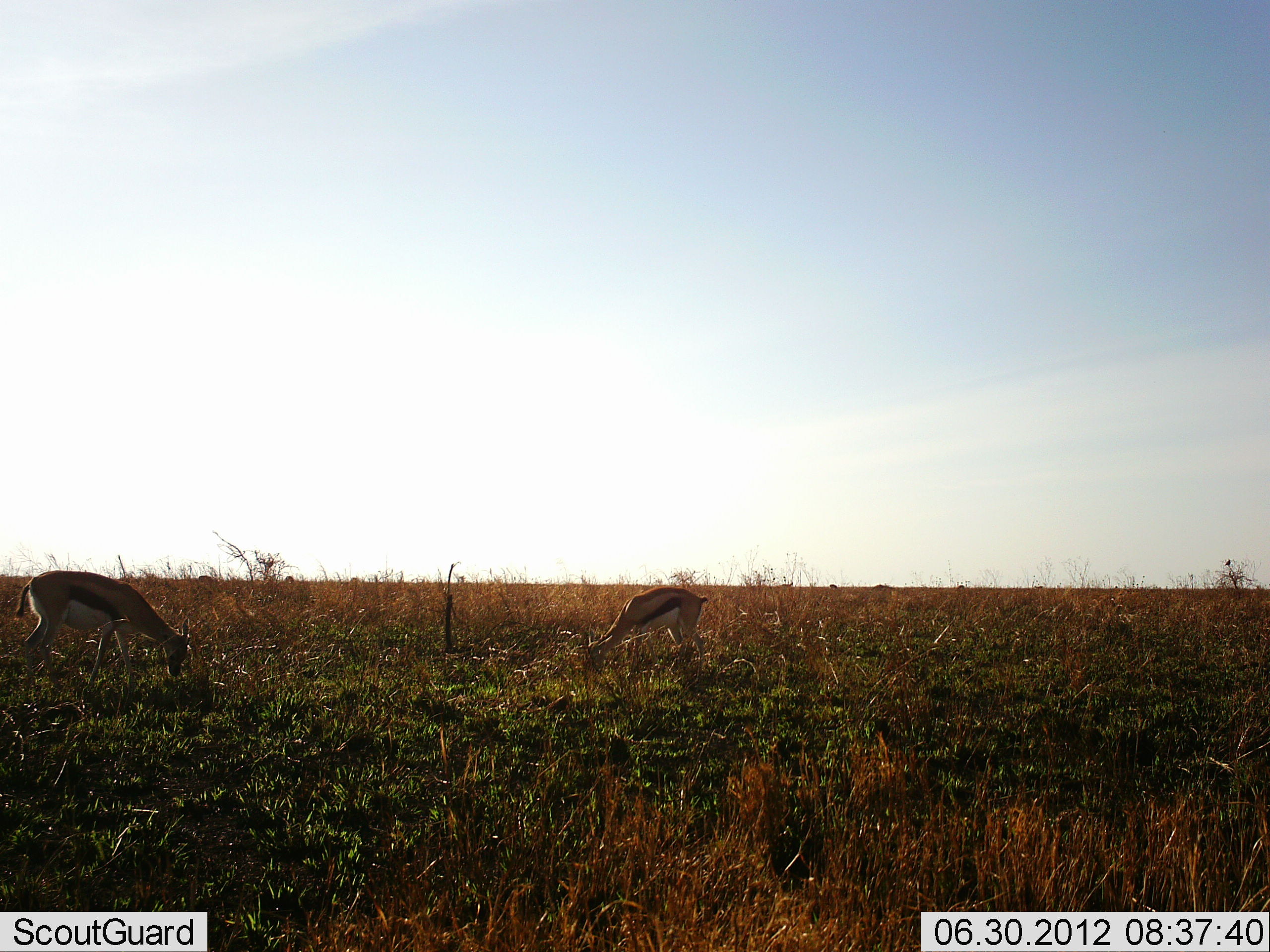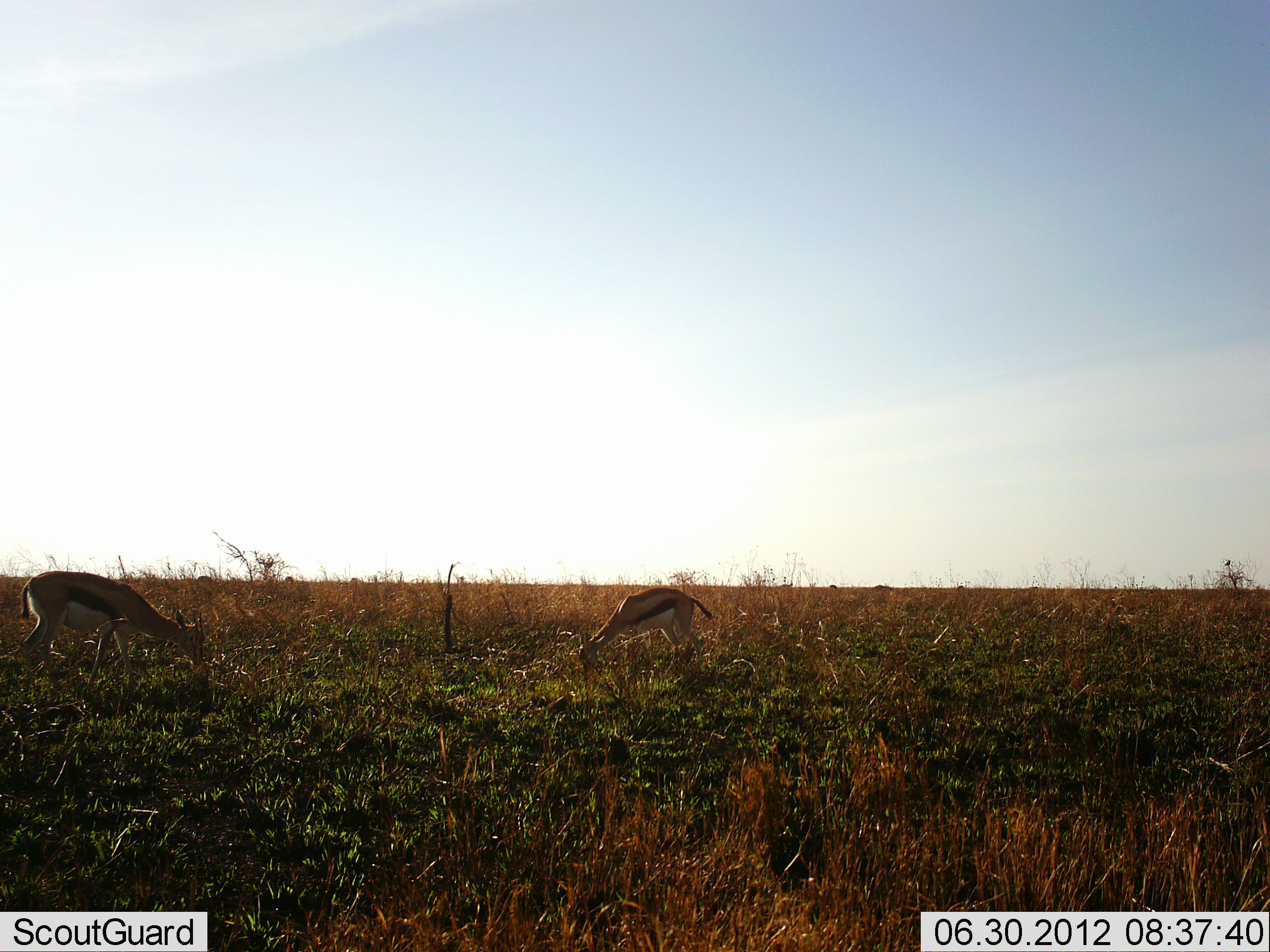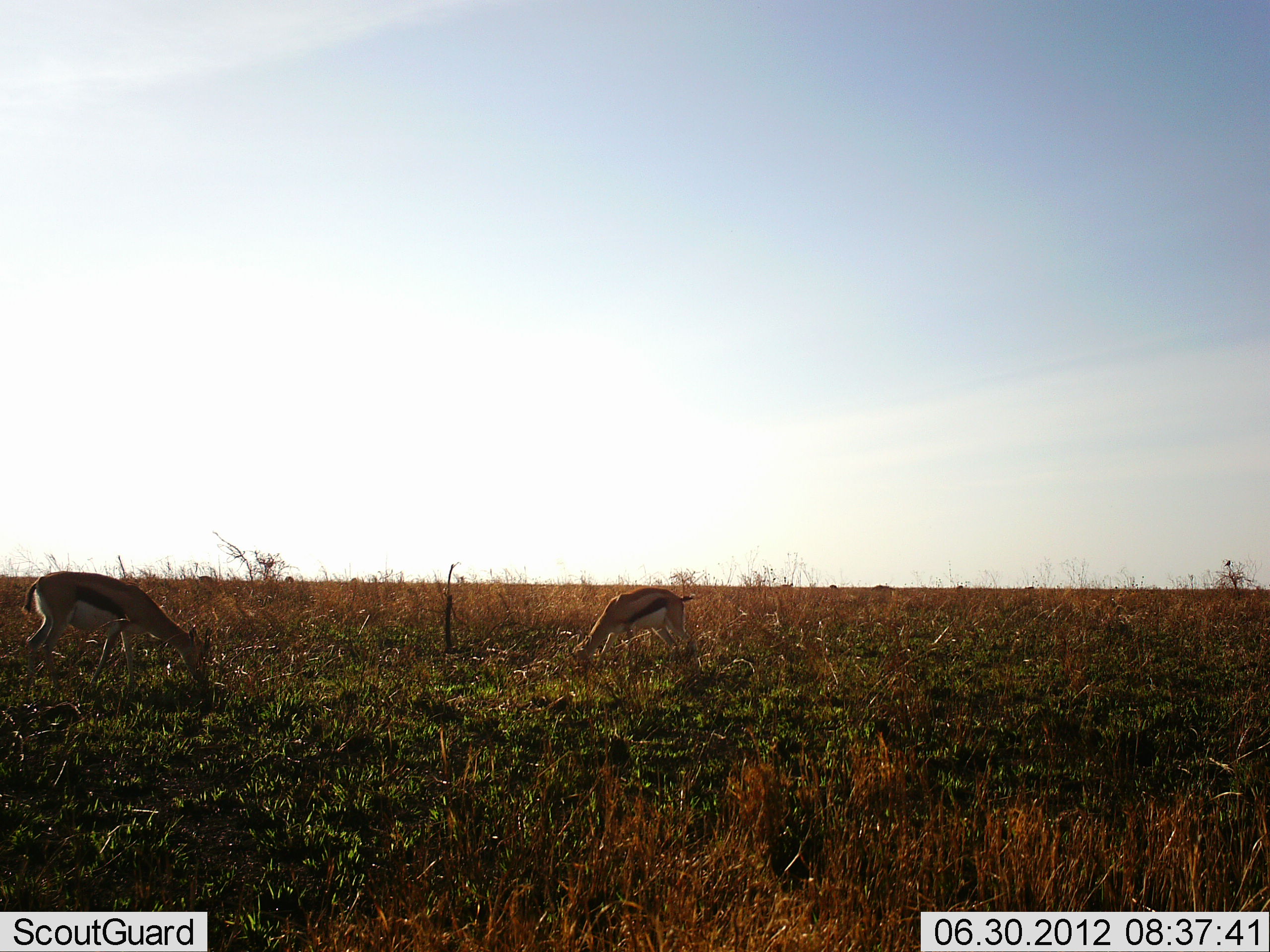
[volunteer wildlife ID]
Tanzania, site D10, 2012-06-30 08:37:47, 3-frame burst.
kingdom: Animalia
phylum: Chordata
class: Mammalia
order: Artiodactyla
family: Bovidae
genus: Eudorcas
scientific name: Eudorcas thomsonii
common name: thomson's gazelle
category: gazellethomsons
Gazellethomsons (thomson's gazelle) (Eudorcas thomsonii), count 2. Behavior (volunteer vote fractions): standing 10%, resting 0%, moving 0%, interacting 0%. Young present (vote fraction): 0%. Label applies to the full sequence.